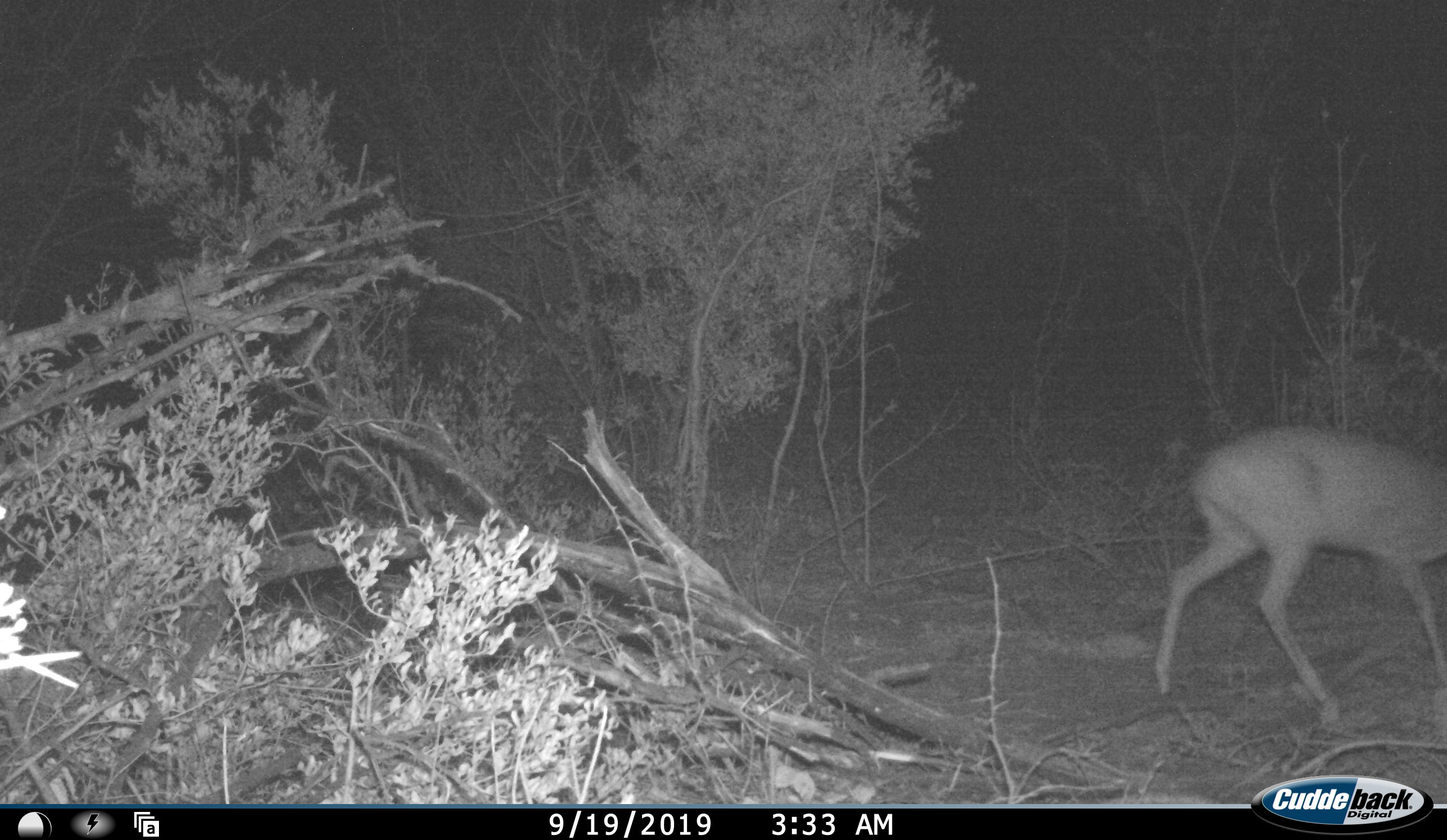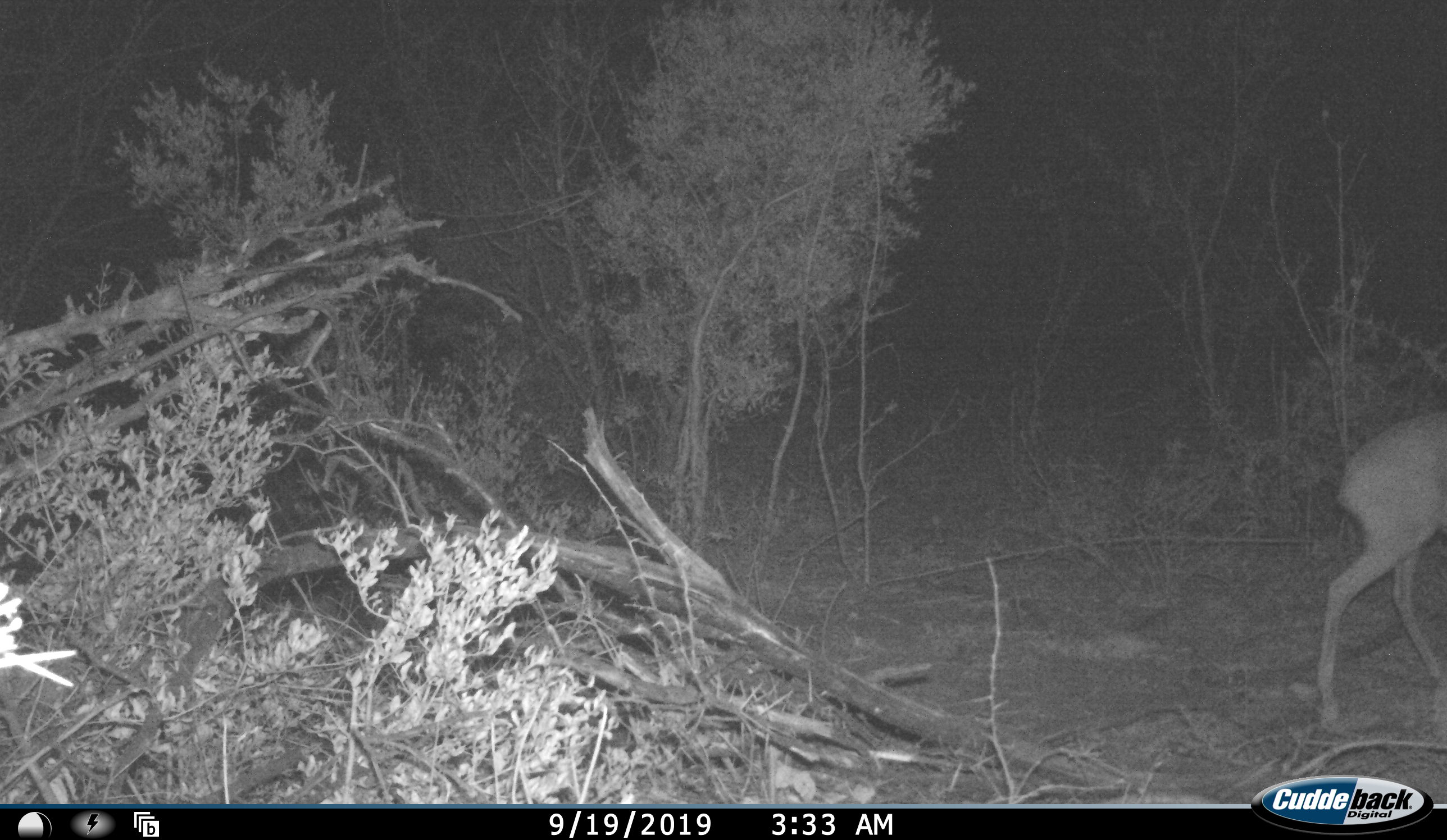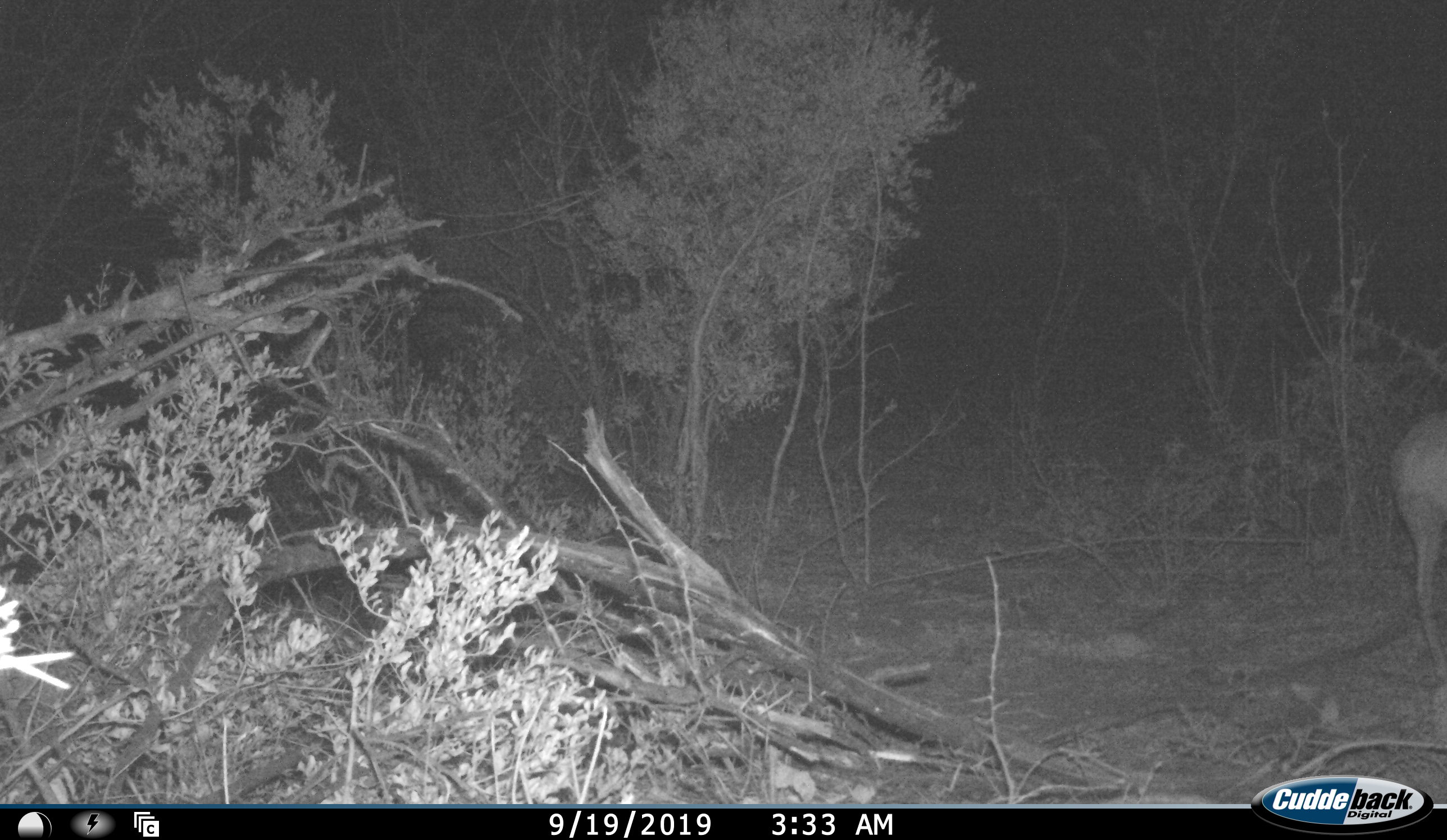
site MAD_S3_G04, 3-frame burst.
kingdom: Animalia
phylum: Chordata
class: Mammalia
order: Artiodactyla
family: Bovidae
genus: Aepyceros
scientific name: Aepyceros melampus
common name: impala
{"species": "impala (Aepyceros melampus)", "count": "1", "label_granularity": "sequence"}